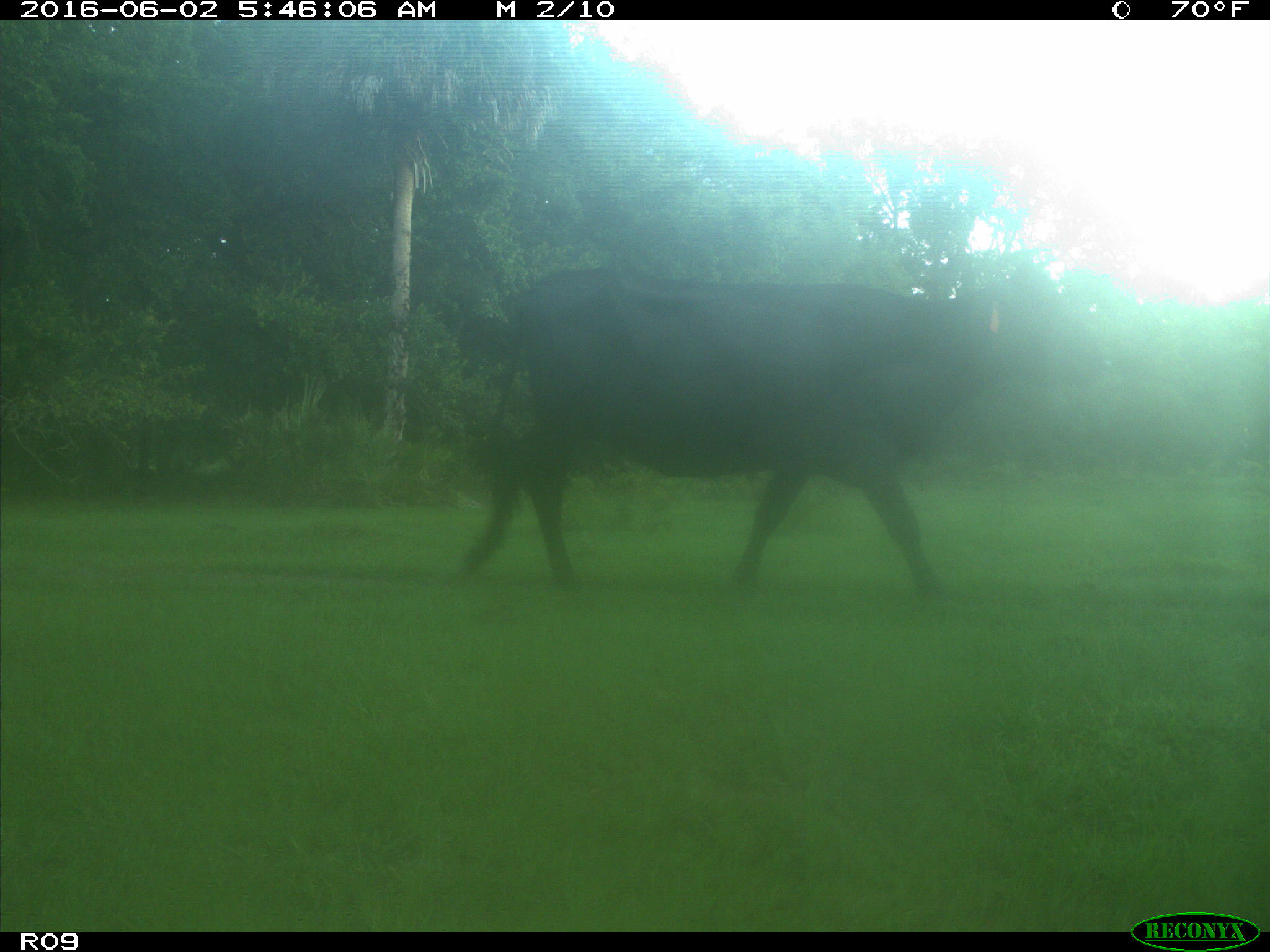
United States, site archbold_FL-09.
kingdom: Animalia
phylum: Chordata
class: Mammalia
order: Artiodactyla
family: Bovidae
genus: Bos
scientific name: Bos taurus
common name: domestic cow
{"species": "Bos taurus (domestic cow)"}